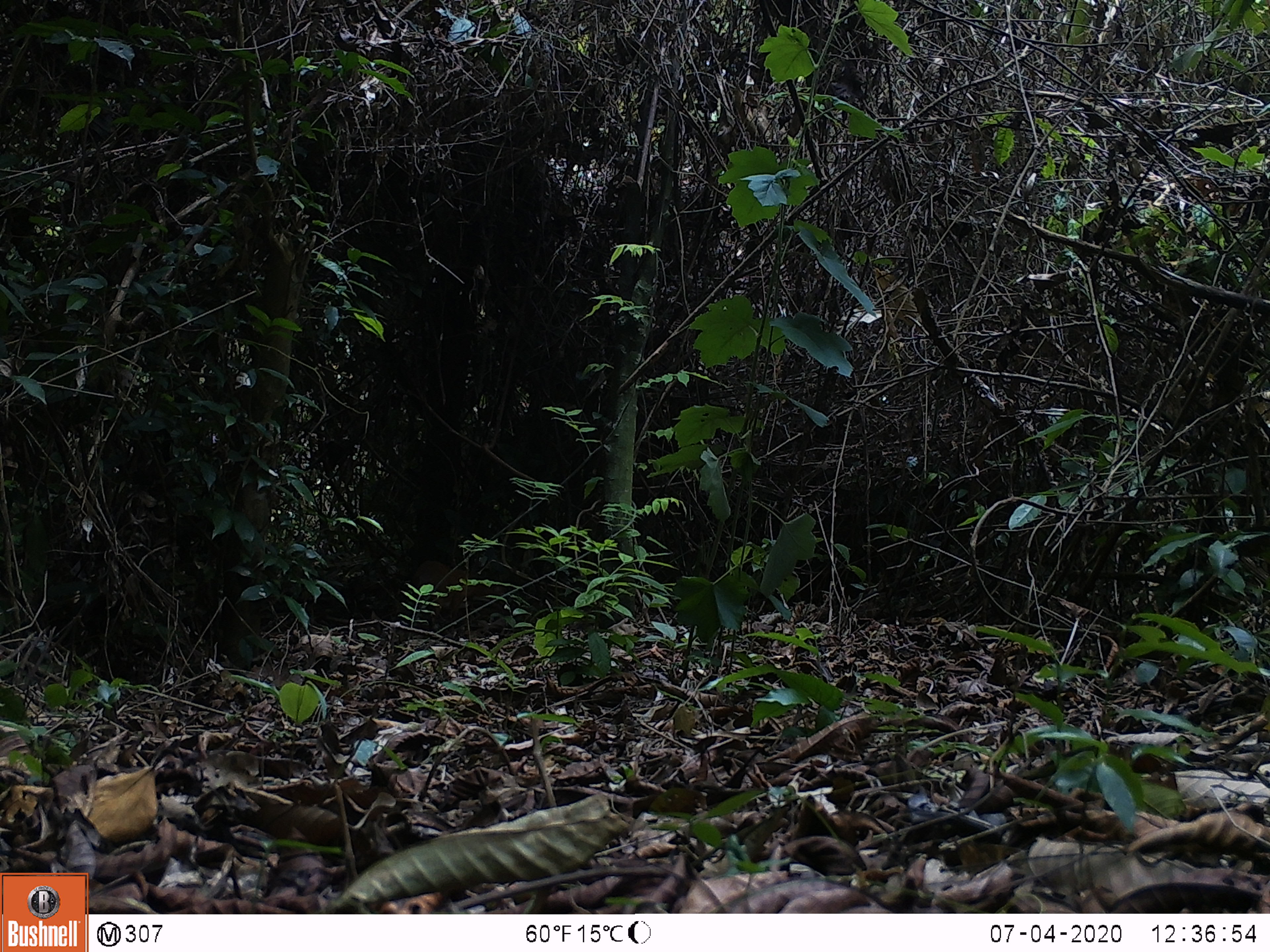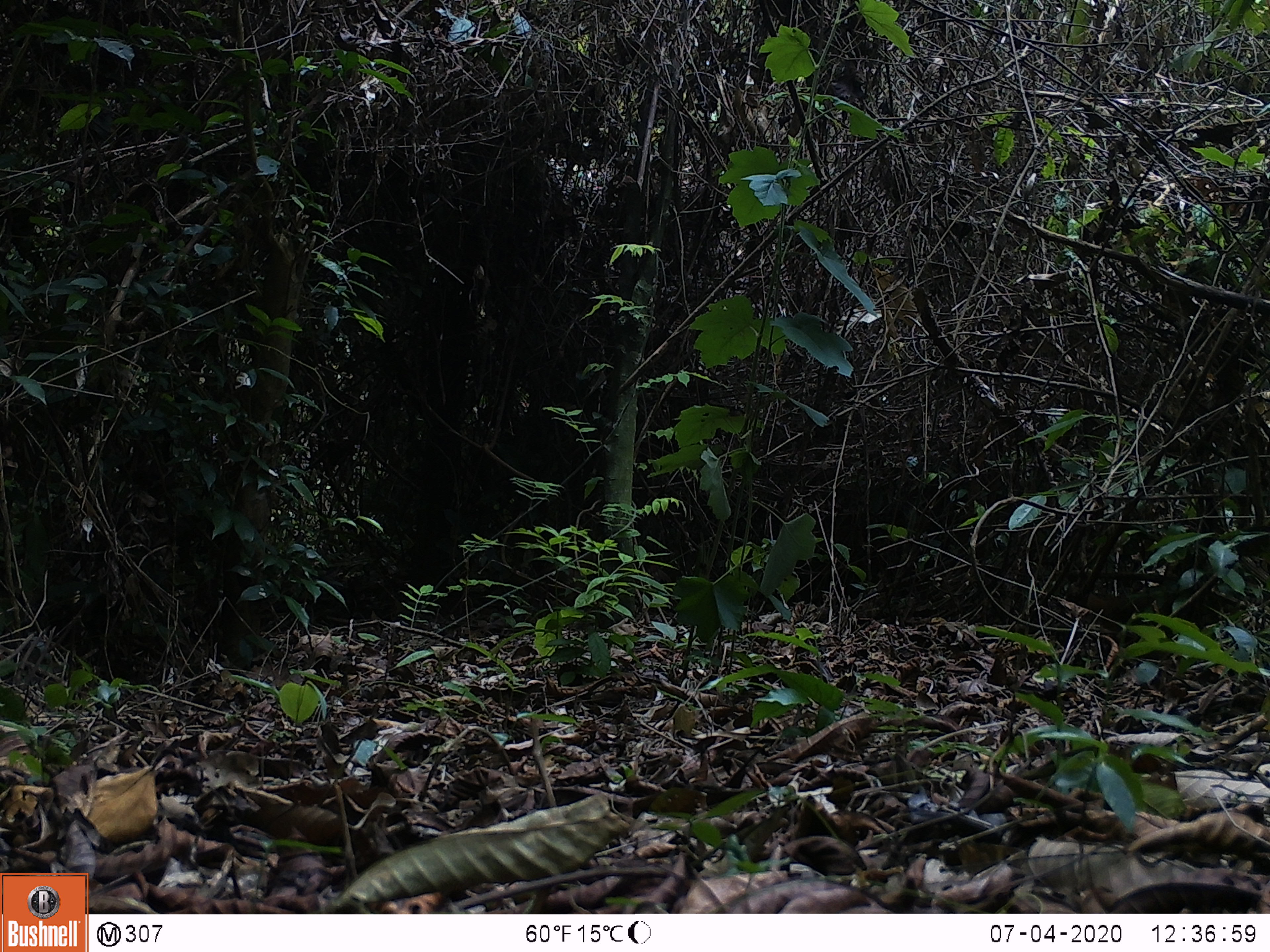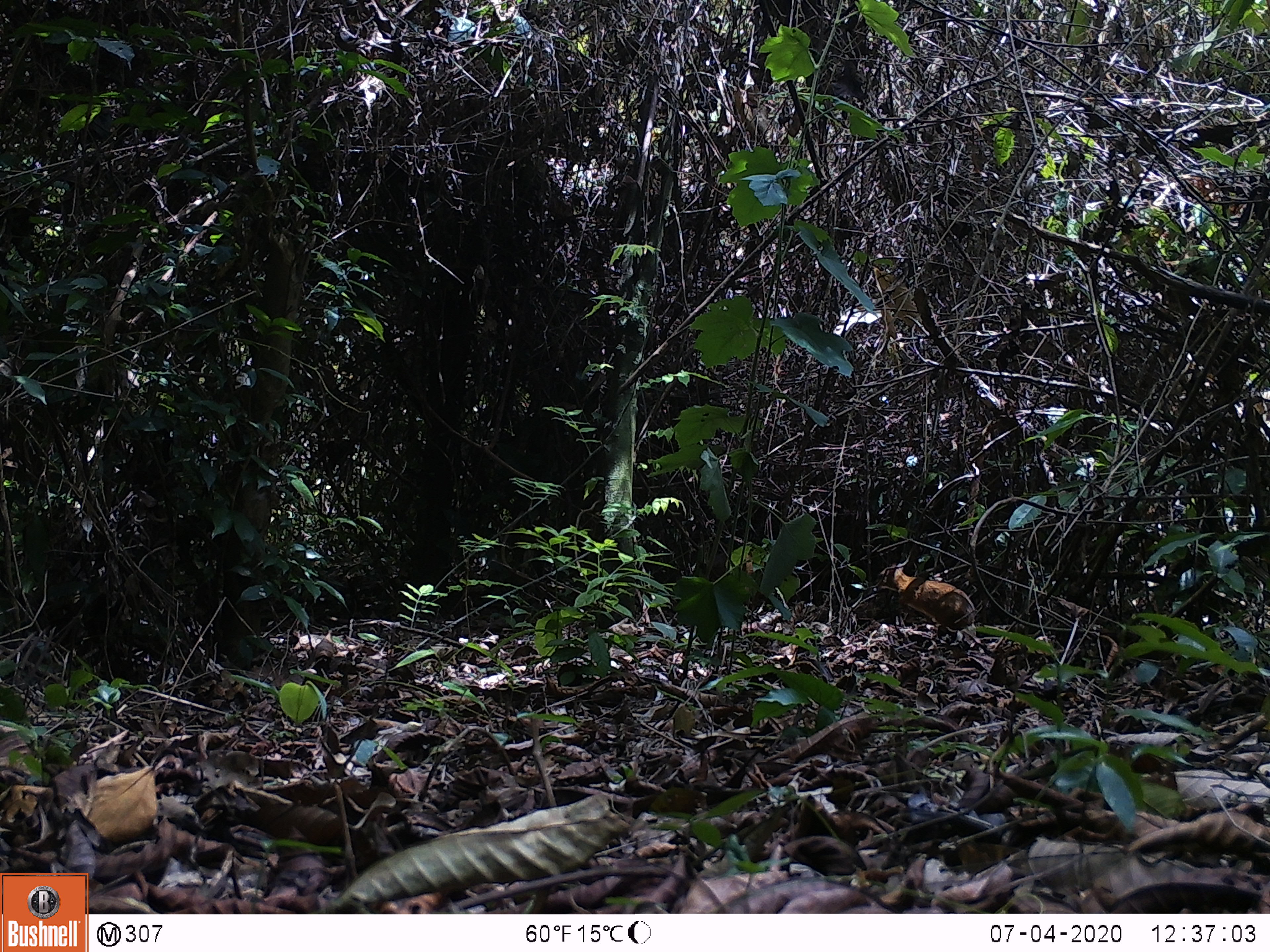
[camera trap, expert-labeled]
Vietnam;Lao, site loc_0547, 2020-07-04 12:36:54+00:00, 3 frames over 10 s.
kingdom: Animalia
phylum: Chordata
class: Mammalia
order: Artiodactyla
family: Tragulidae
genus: Moschiola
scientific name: Moschiola meminna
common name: chevrotain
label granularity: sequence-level